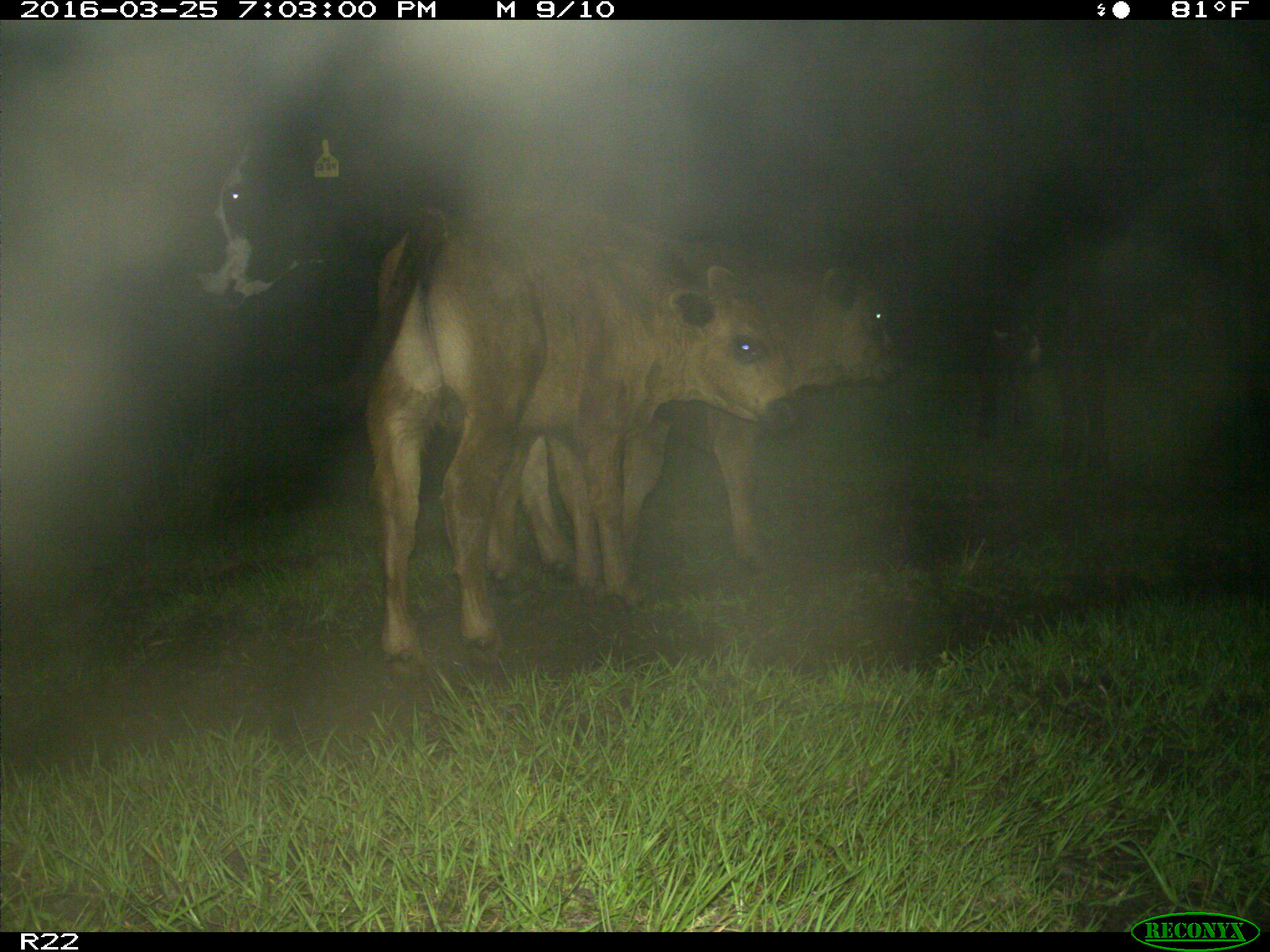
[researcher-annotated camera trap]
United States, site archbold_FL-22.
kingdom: Animalia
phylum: Chordata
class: Mammalia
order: Artiodactyla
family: Bovidae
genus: Bos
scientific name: Bos taurus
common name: domestic cow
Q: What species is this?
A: Bos taurus (domestic cow).